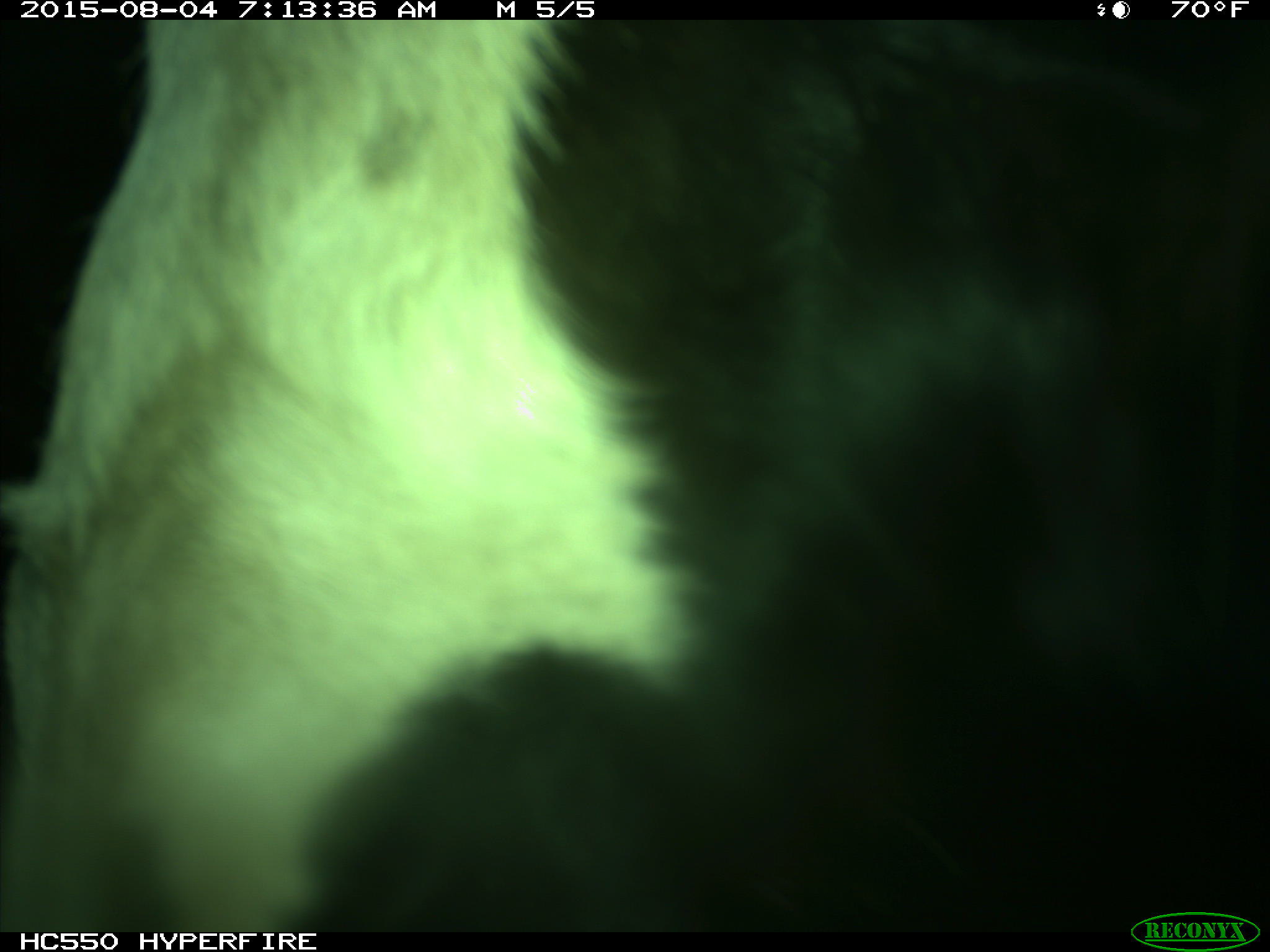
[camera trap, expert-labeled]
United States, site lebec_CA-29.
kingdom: Animalia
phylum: Chordata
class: Mammalia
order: Artiodactyla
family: Bovidae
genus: Bos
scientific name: Bos taurus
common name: domestic cow